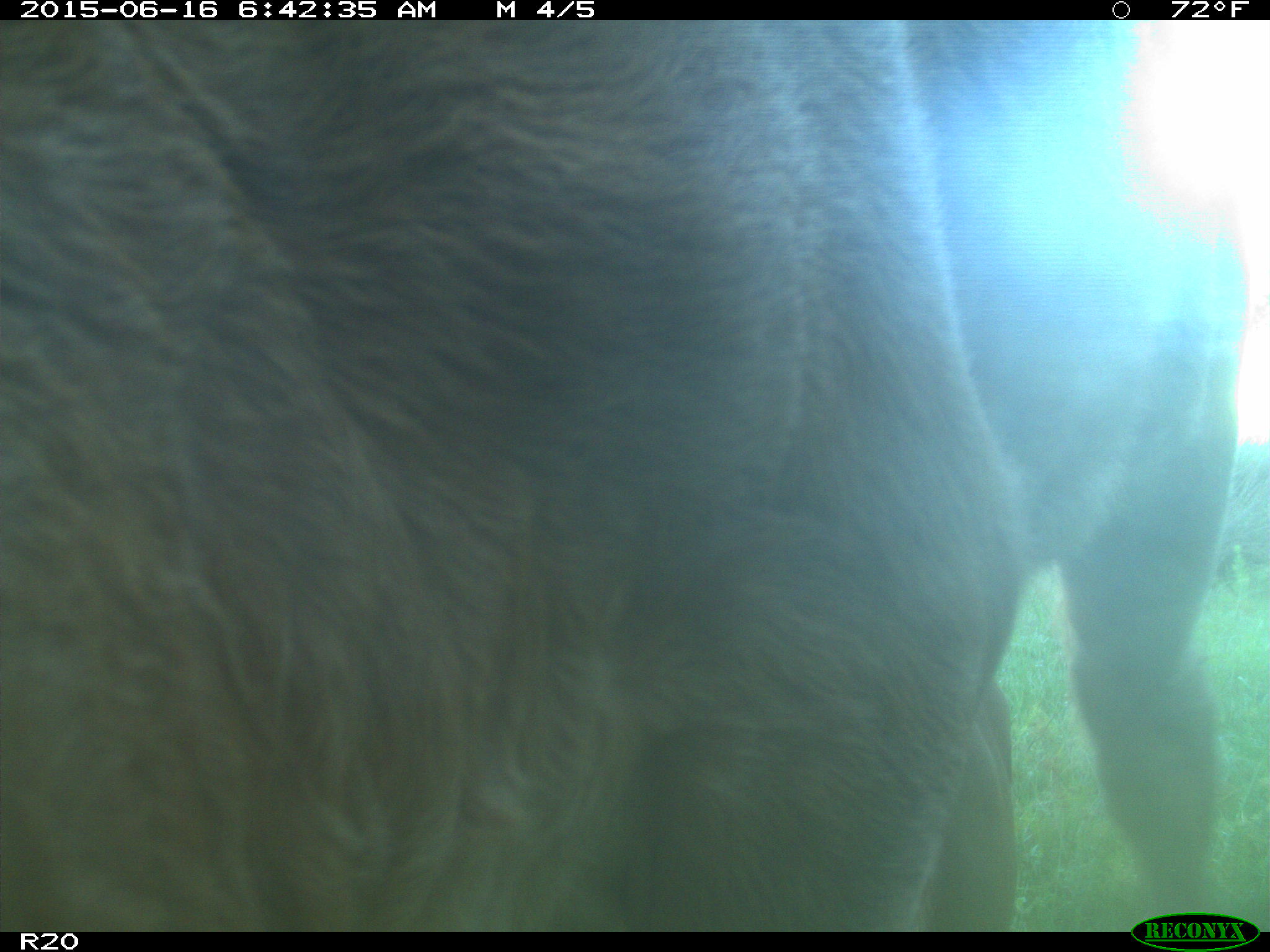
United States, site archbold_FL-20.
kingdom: Animalia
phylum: Chordata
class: Mammalia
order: Artiodactyla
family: Bovidae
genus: Bos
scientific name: Bos taurus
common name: domestic cow